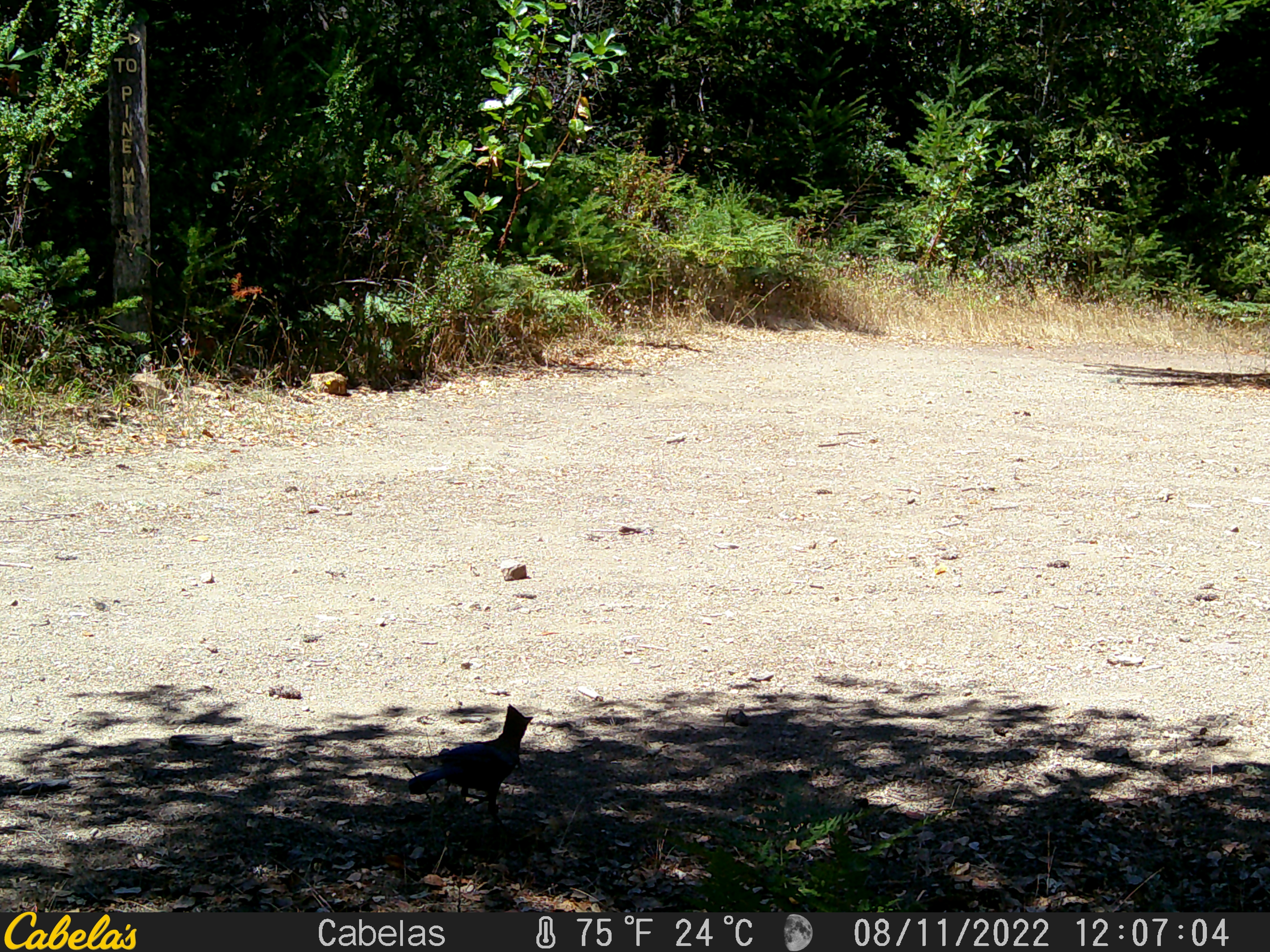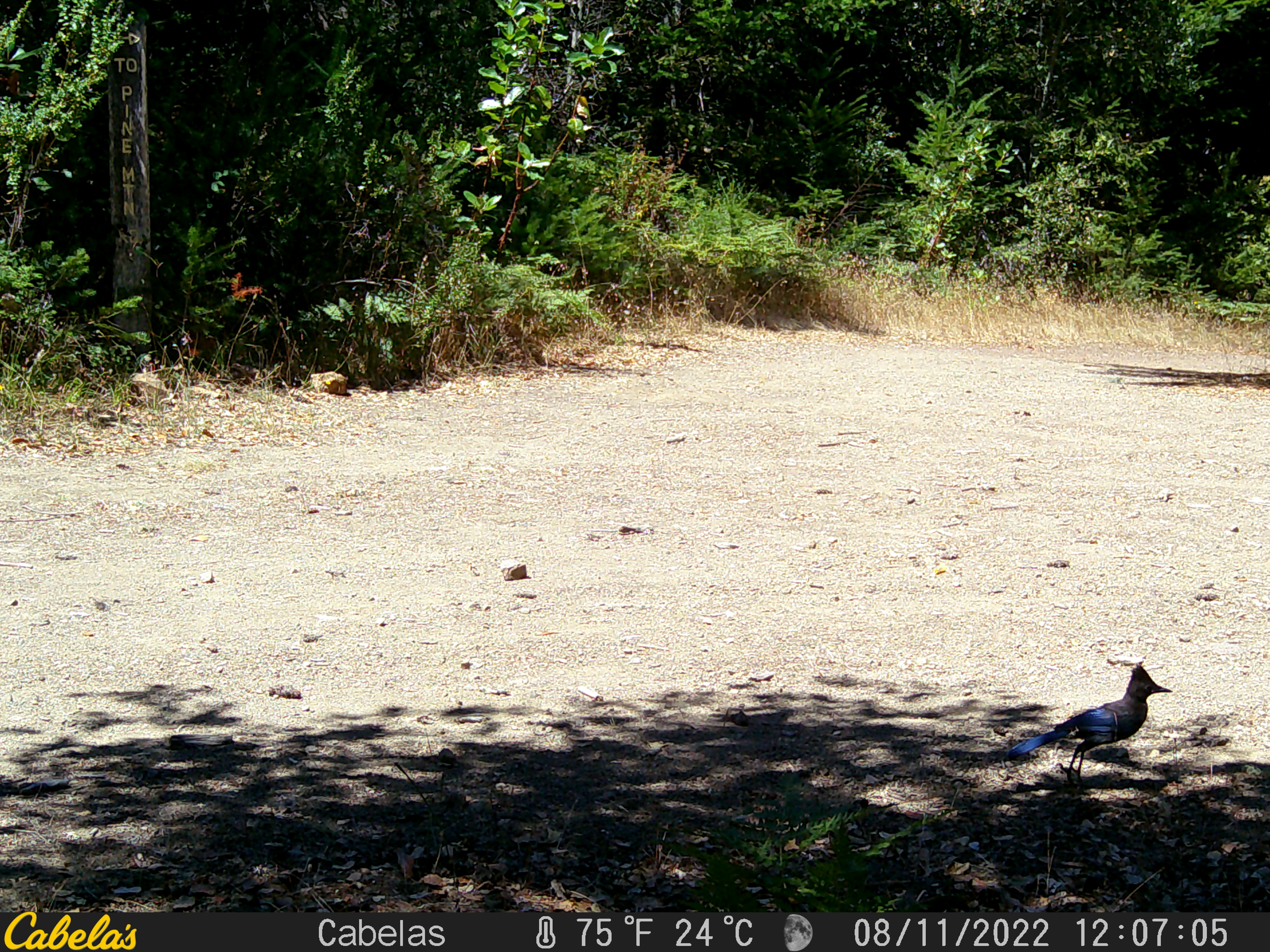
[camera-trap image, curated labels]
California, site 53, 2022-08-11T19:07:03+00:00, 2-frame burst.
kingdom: Animalia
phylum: Chordata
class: Aves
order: Passeriformes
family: Corvidae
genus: Cyanocitta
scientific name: Cyanocitta stelleri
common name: steller's jay